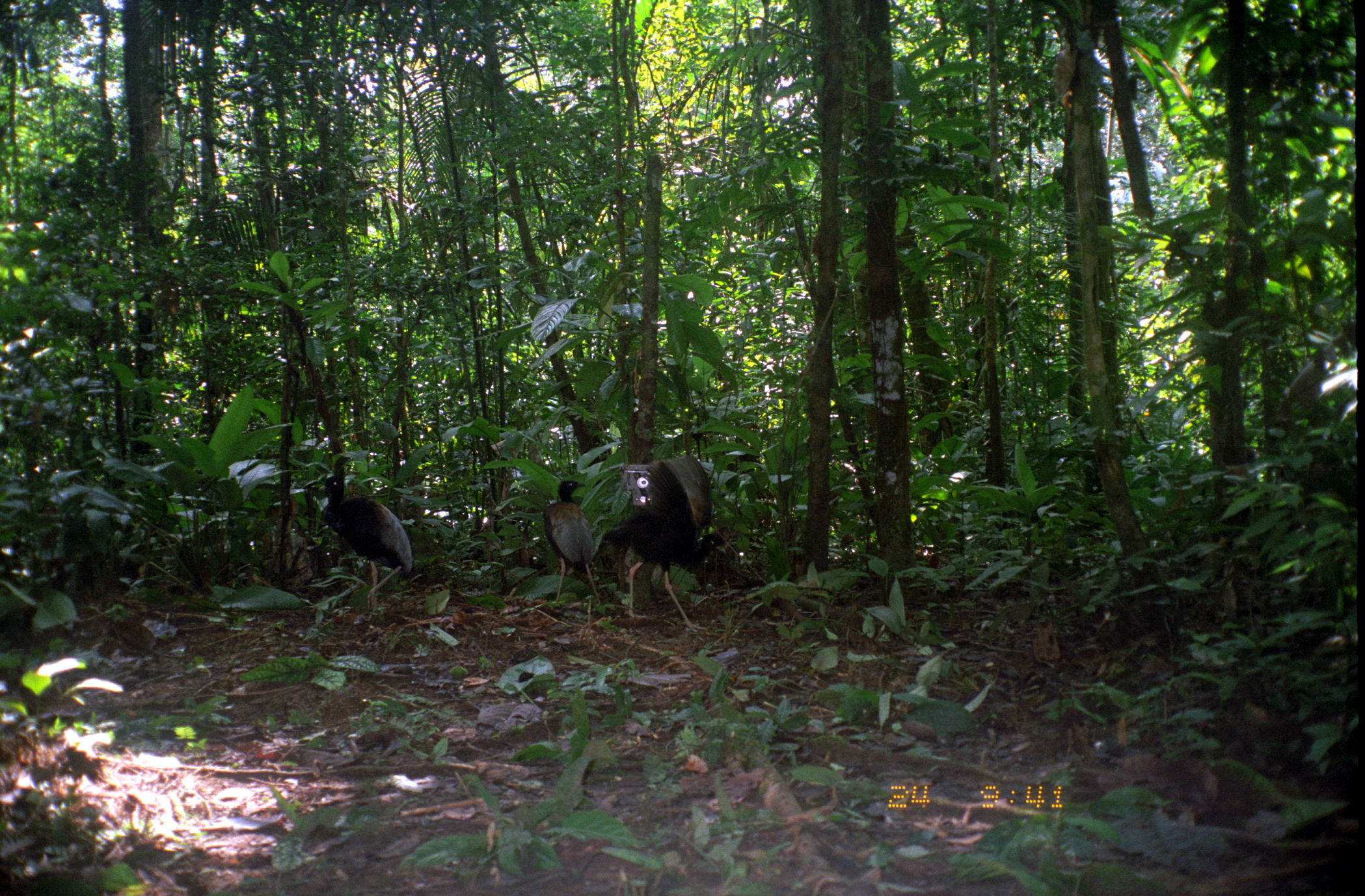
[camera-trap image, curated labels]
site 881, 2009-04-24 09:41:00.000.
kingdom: Animalia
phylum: Chordata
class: Aves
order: Gruiformes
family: Psophiidae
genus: Psophia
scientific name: Psophia crepitans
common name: gray-winged trumpeter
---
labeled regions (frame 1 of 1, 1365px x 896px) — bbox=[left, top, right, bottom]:
psophia crepitans: bbox=[600, 452, 731, 634]; bbox=[317, 474, 412, 621]; bbox=[541, 478, 602, 605]